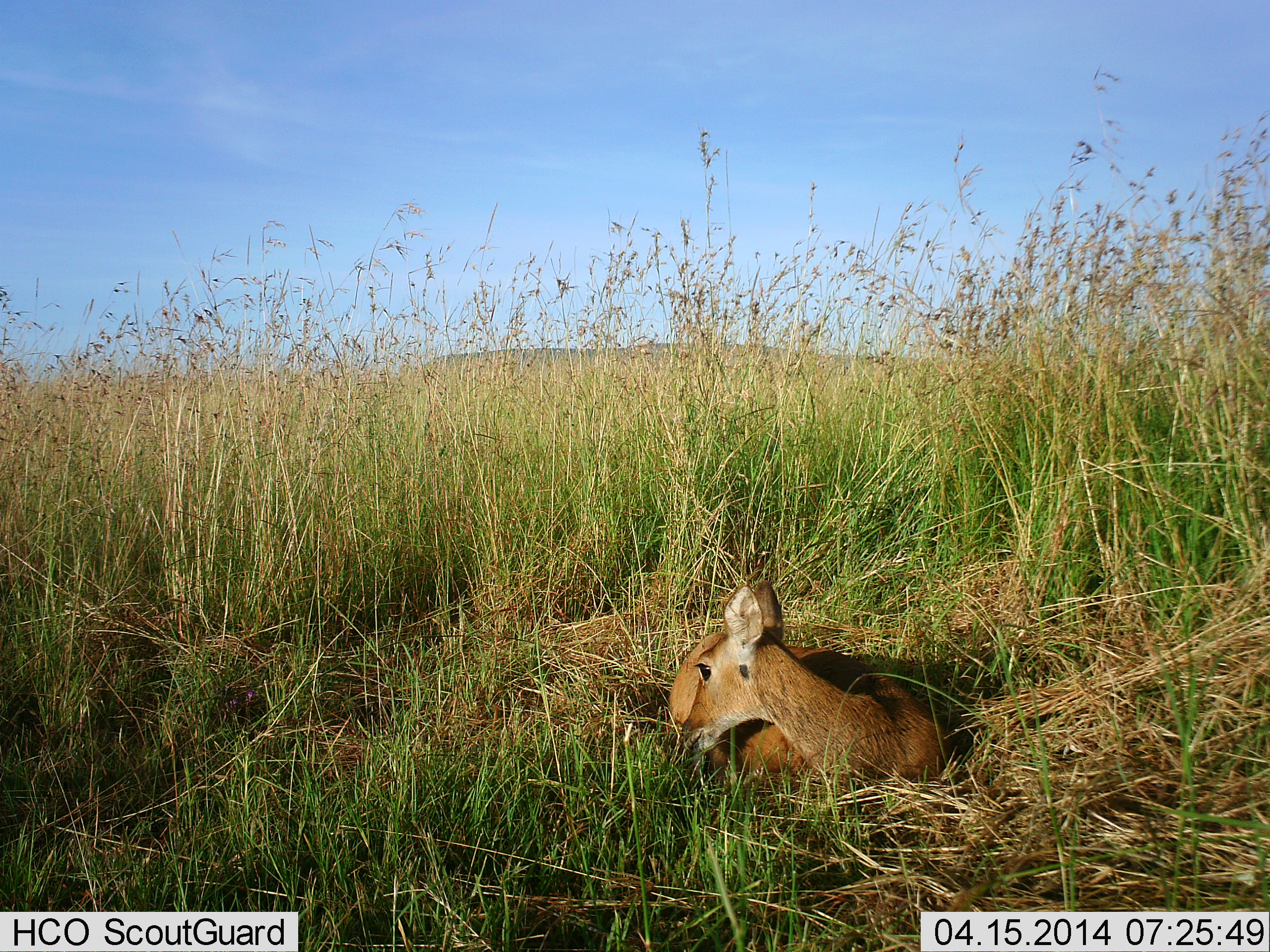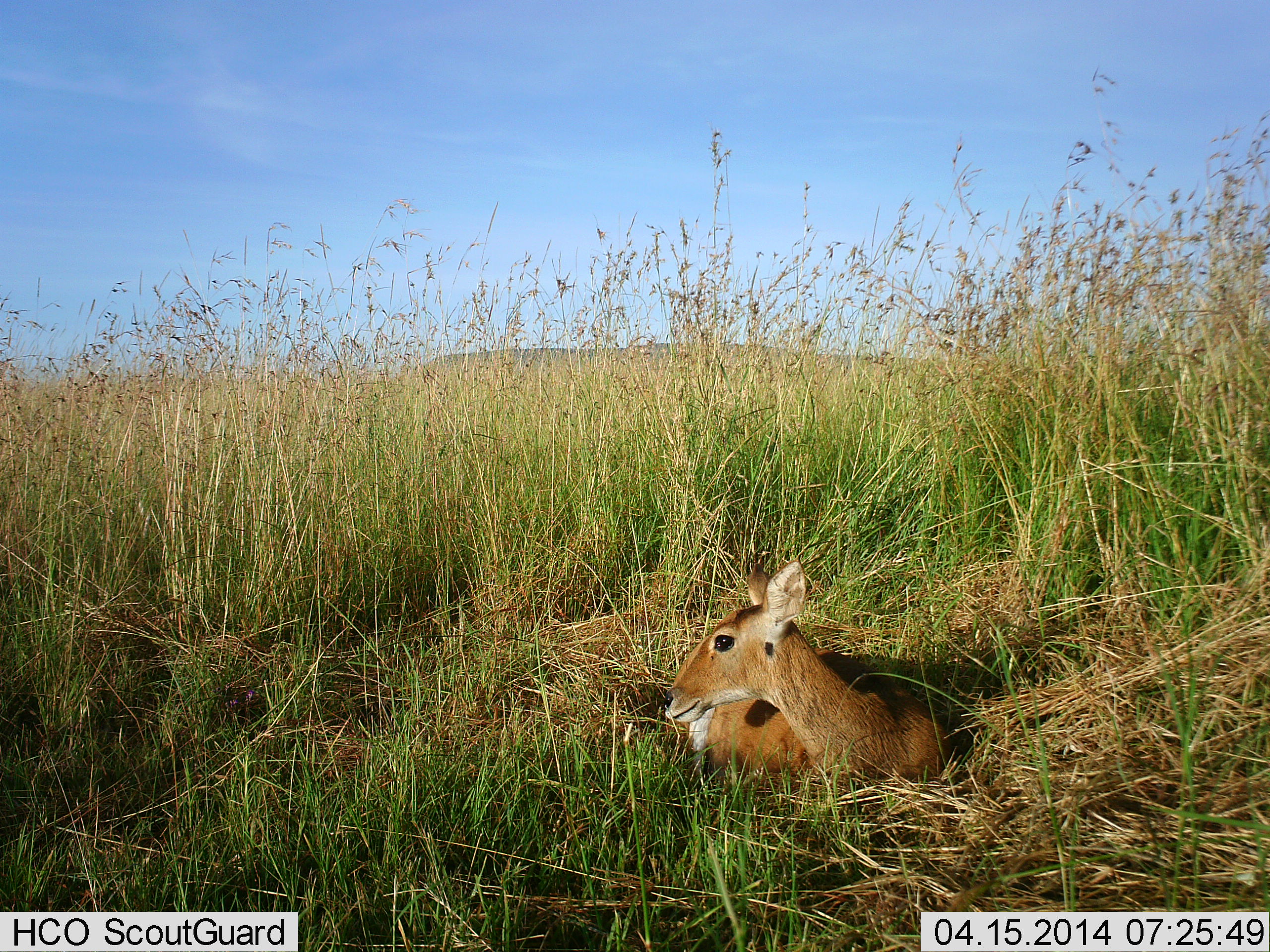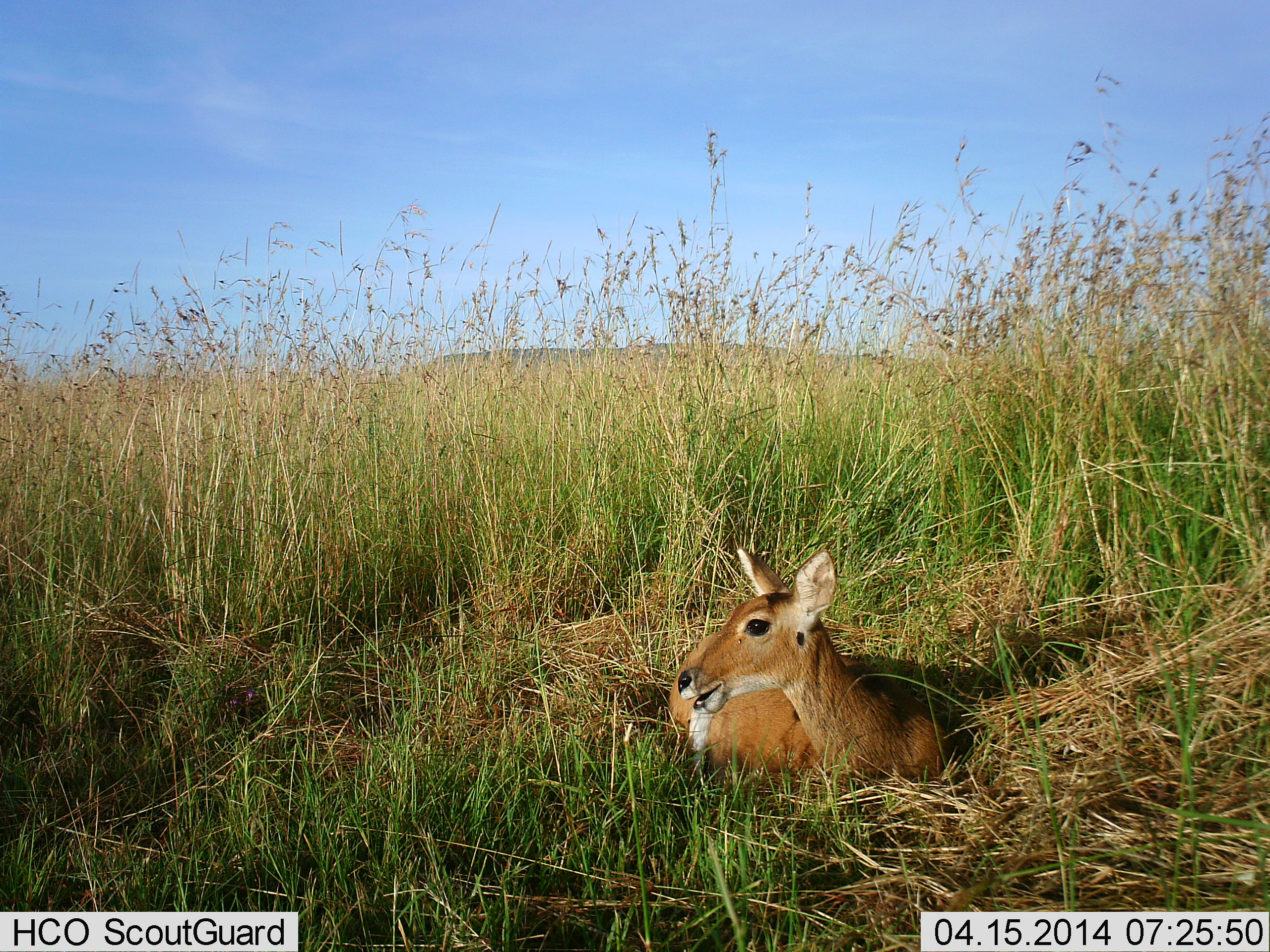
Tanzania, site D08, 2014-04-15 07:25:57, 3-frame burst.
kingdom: Animalia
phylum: Chordata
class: Mammalia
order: Artiodactyla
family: Bovidae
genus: Redunca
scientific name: Redunca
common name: reedbuck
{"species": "reedbuck (Redunca)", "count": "1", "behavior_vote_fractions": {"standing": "0%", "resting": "100%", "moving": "0%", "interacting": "0%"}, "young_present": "3%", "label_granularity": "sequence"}